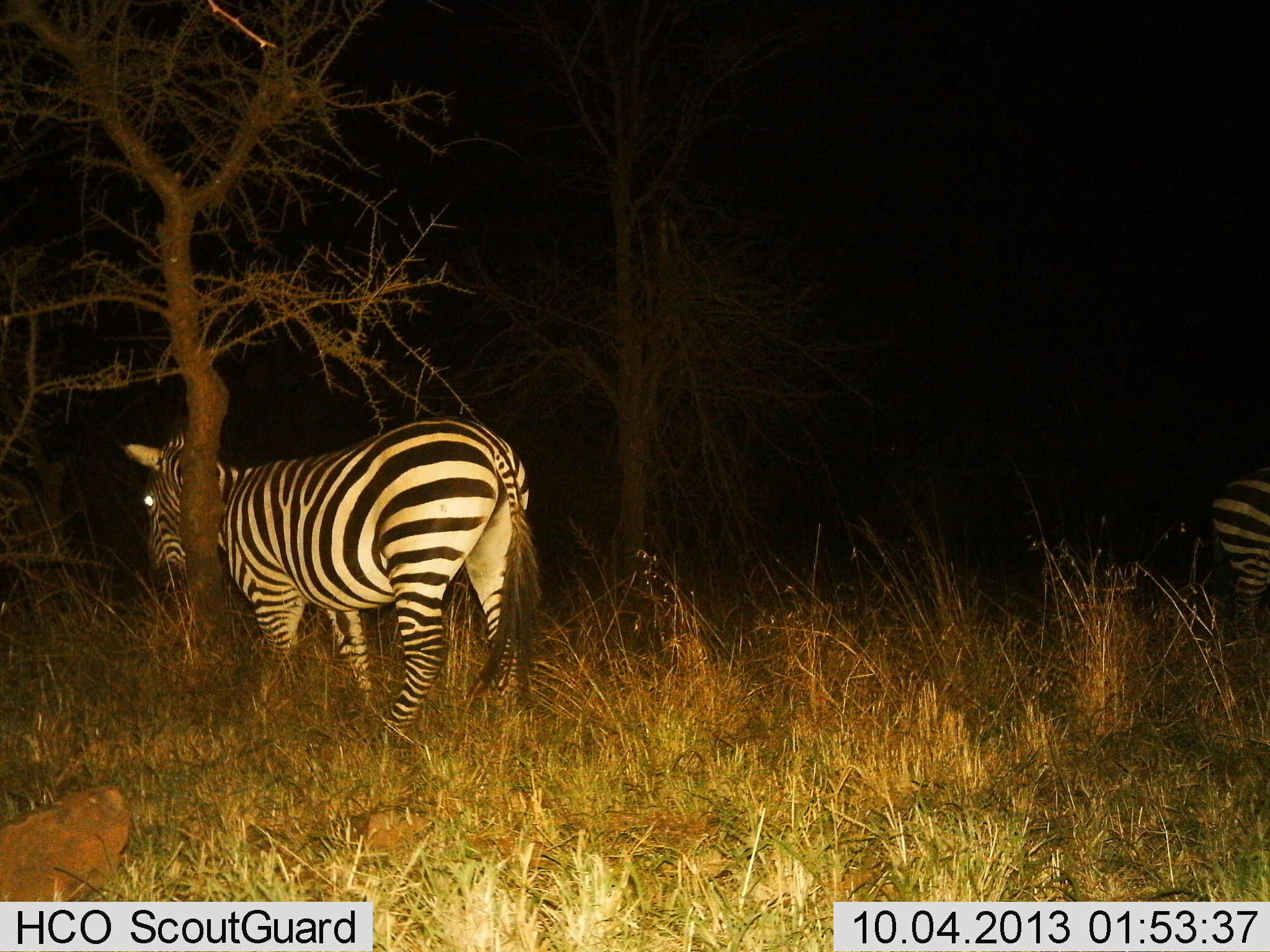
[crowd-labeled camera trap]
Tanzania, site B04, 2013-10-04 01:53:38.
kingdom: Animalia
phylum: Chordata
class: Mammalia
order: Perissodactyla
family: Equidae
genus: Equus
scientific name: Equus quagga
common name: plains zebra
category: zebra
Zebra (plains zebra) (Equus quagga), count 2. Behavior (volunteer vote fractions): standing 75%, resting 0%, moving 12%, interacting 0%. Young present (vote fraction): 0%. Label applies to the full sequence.